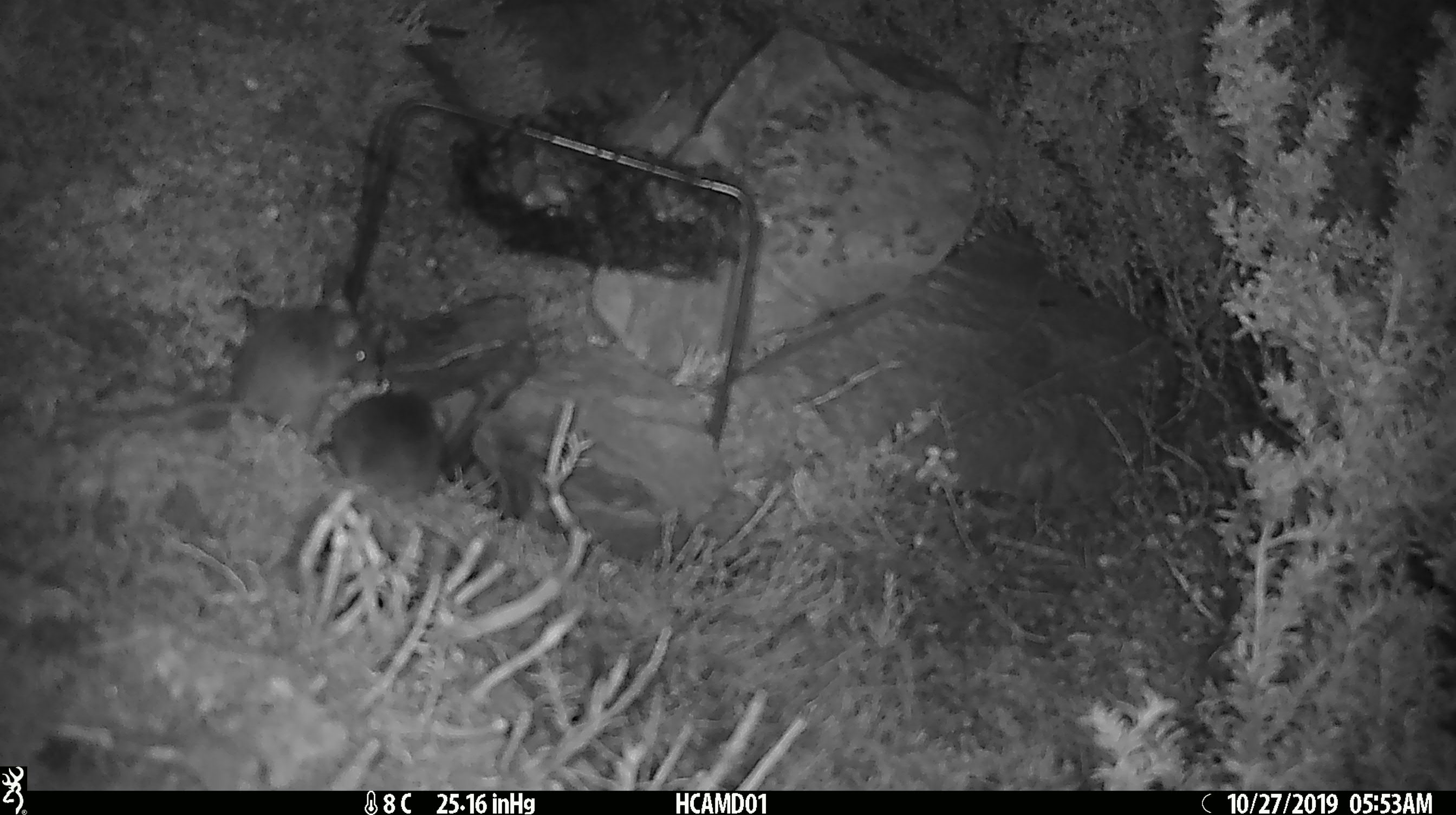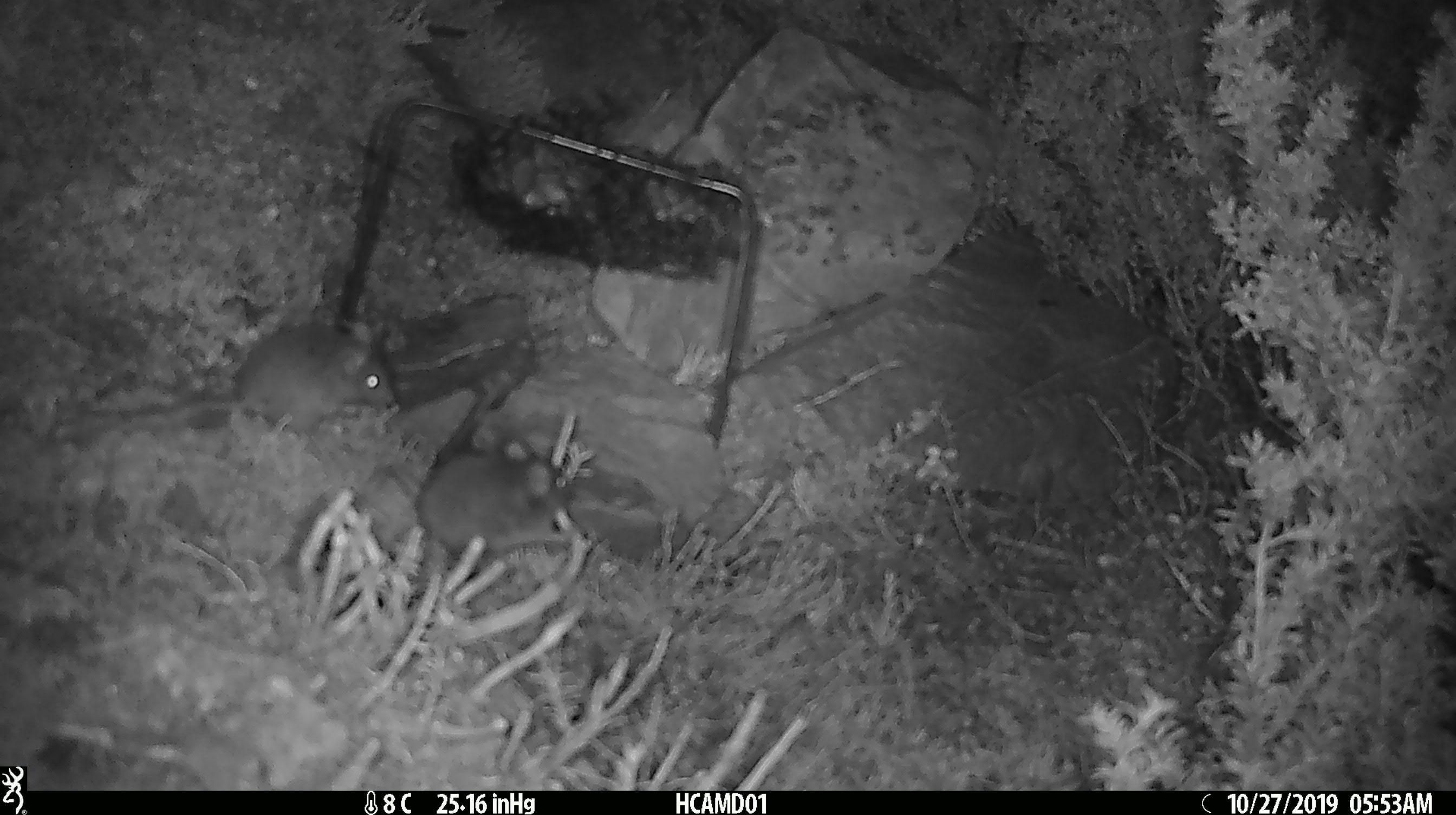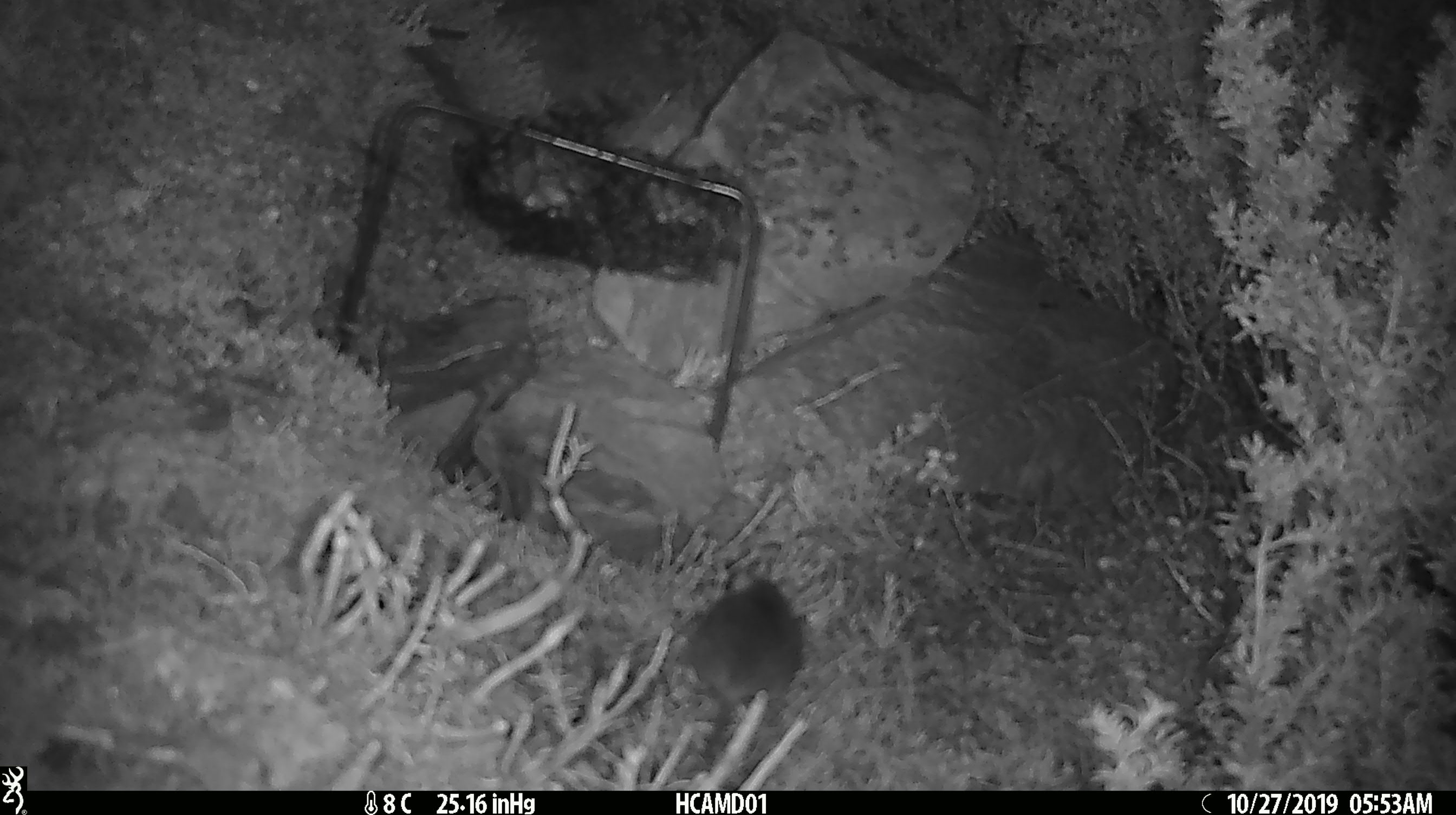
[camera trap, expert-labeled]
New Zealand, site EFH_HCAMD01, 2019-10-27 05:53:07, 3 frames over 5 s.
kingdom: Animalia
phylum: Chordata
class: Mammalia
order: Rodentia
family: Muridae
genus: Mus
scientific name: Mus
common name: mouse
Mouse (Mus).